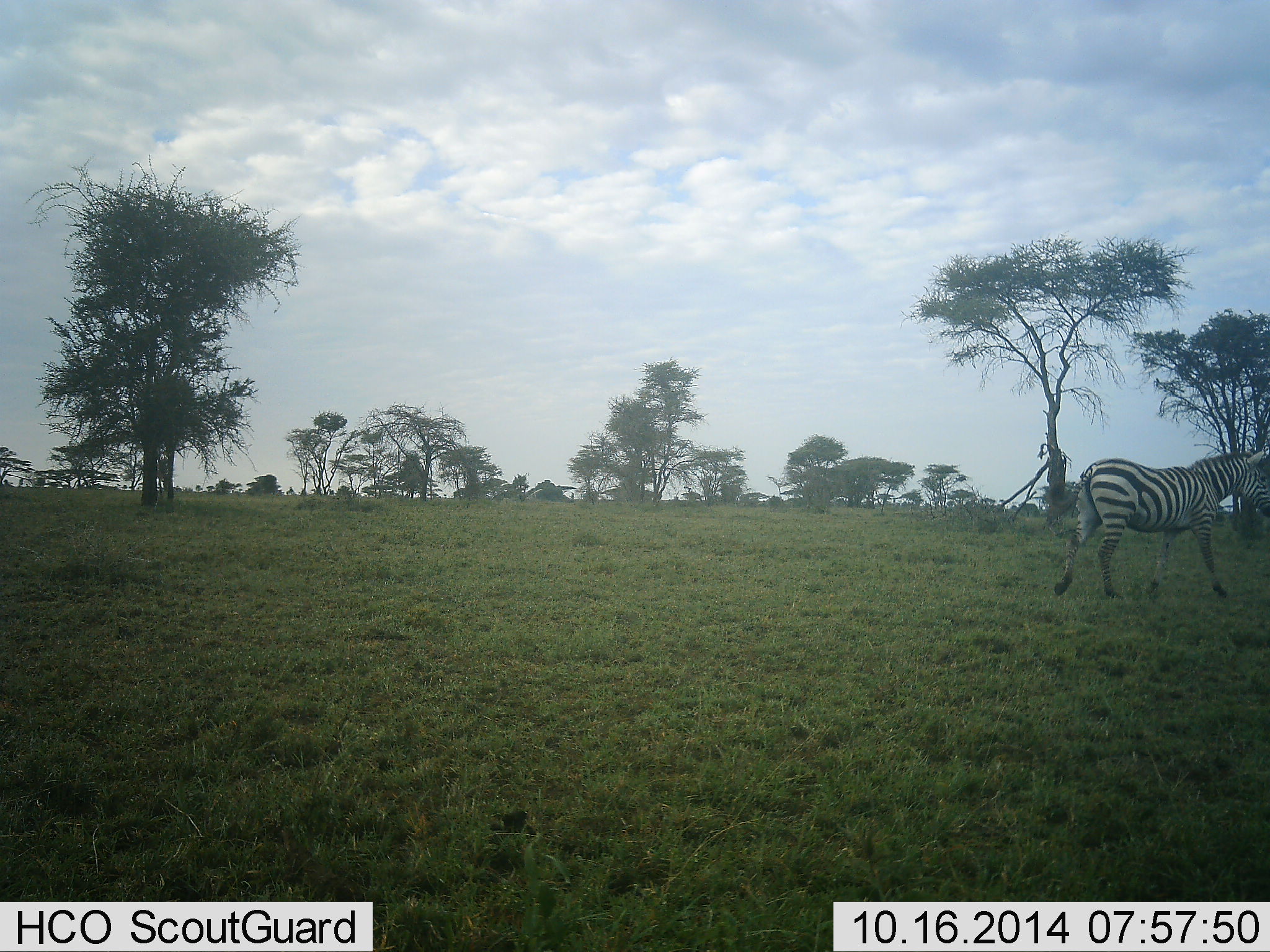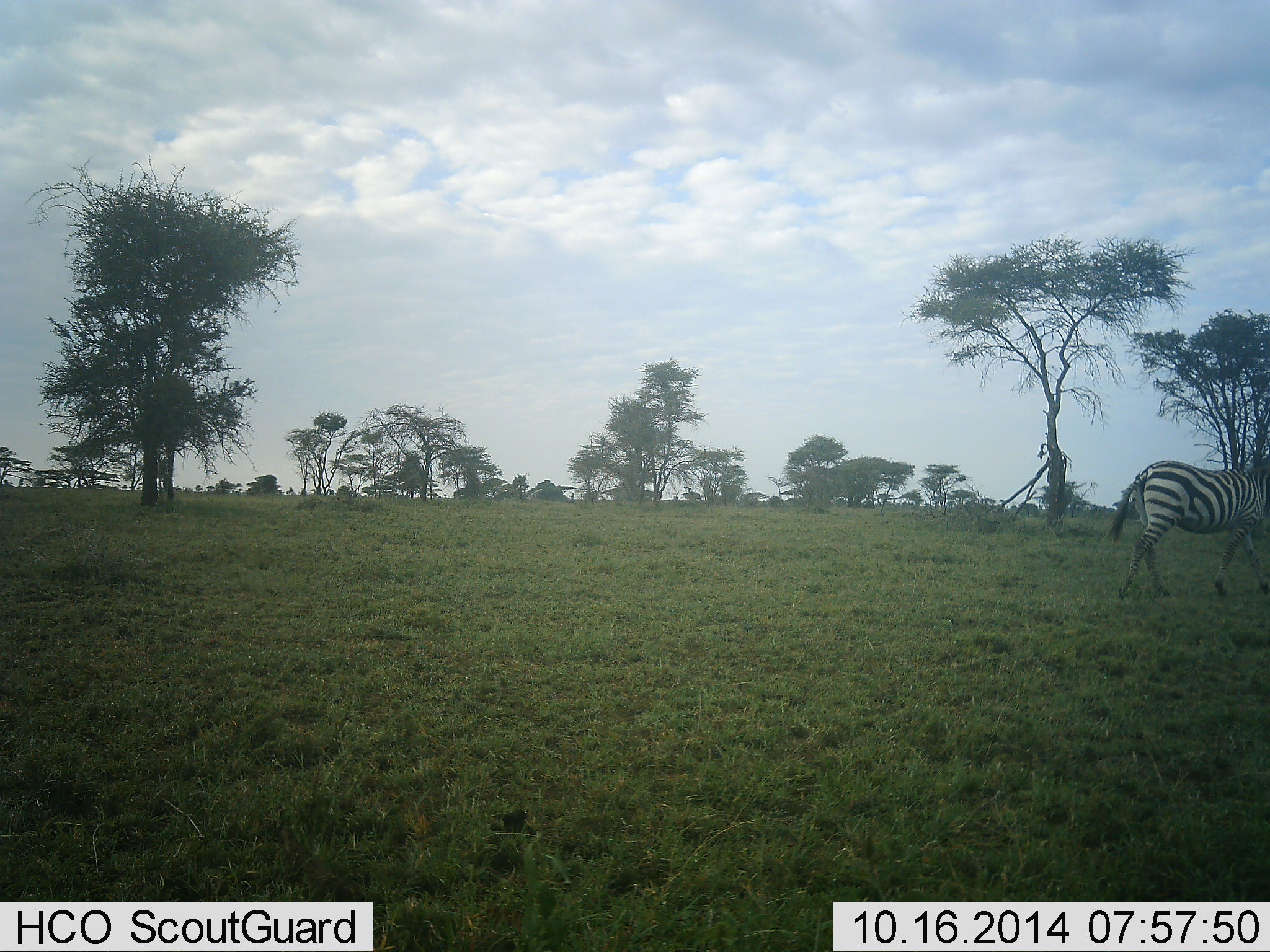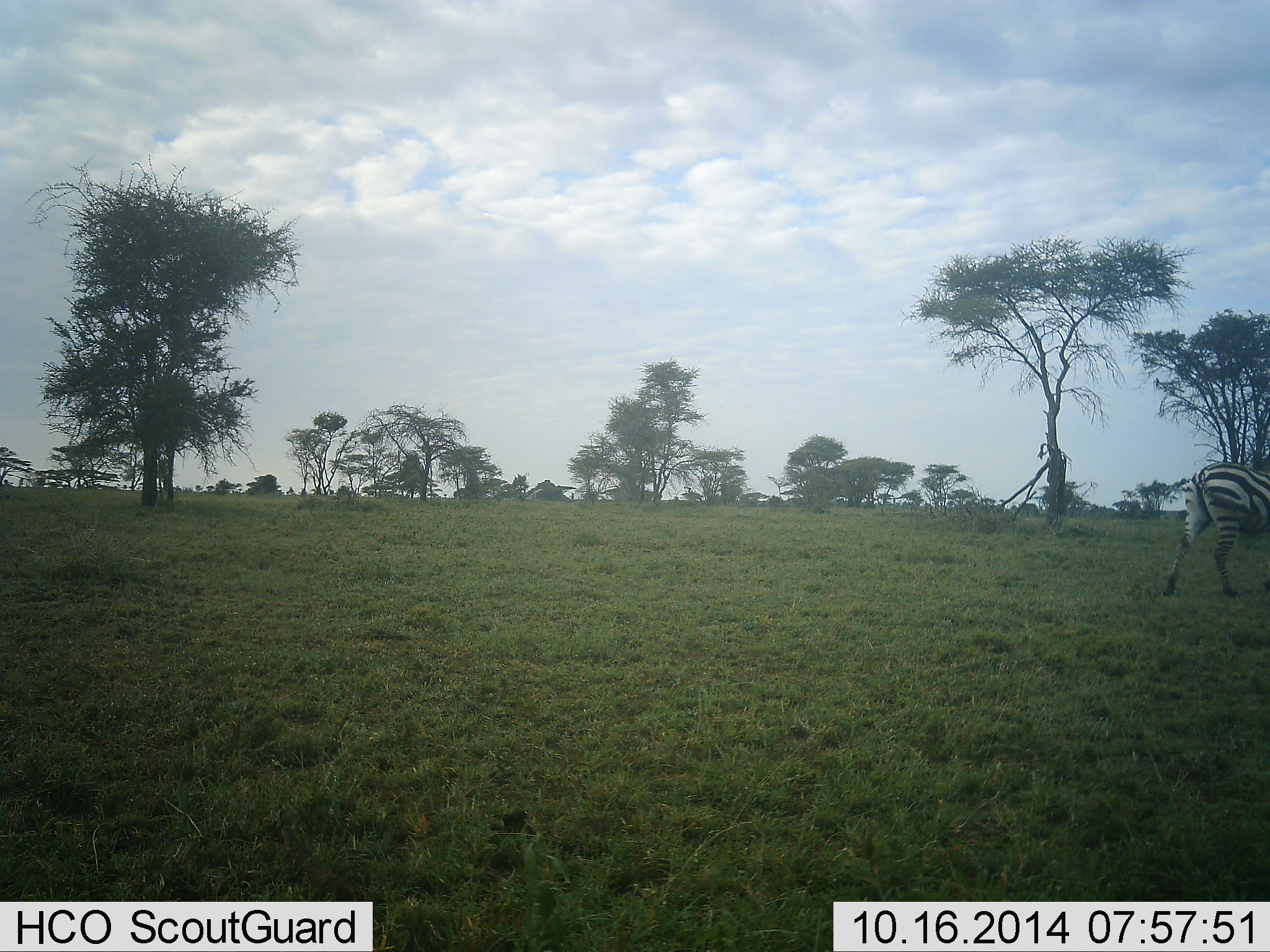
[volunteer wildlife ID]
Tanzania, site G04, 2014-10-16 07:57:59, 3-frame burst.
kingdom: Animalia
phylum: Chordata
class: Mammalia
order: Perissodactyla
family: Equidae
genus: Equus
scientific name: Equus quagga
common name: plains zebra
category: zebra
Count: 1.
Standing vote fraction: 10%.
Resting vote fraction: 0%.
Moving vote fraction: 90%.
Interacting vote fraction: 0%.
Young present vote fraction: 0%.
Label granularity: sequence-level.